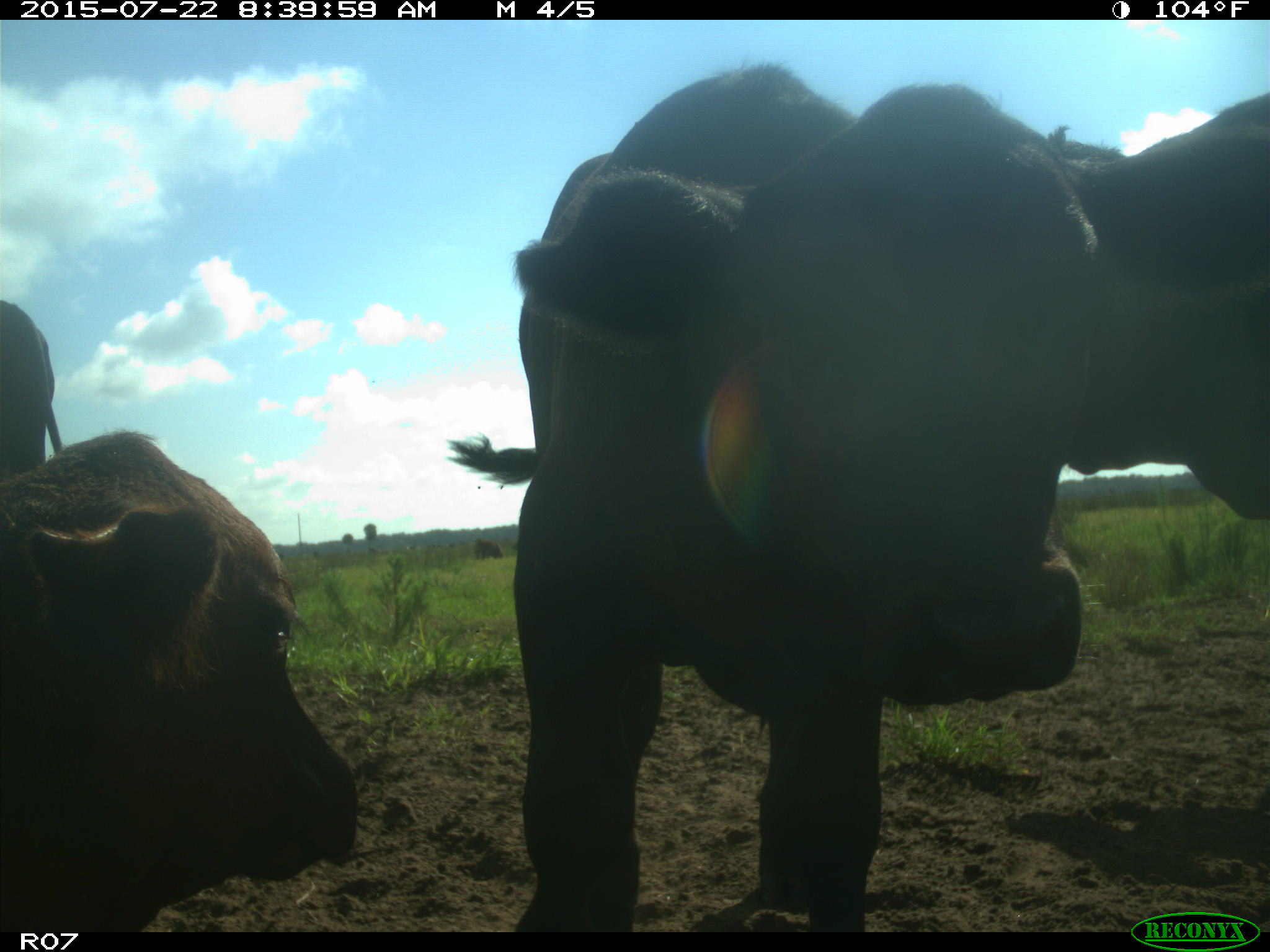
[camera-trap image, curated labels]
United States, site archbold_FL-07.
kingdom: Animalia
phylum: Chordata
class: Mammalia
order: Artiodactyla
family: Suidae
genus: Sus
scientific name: Sus scrofa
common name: wild boar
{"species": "Sus scrofa (wild boar)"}